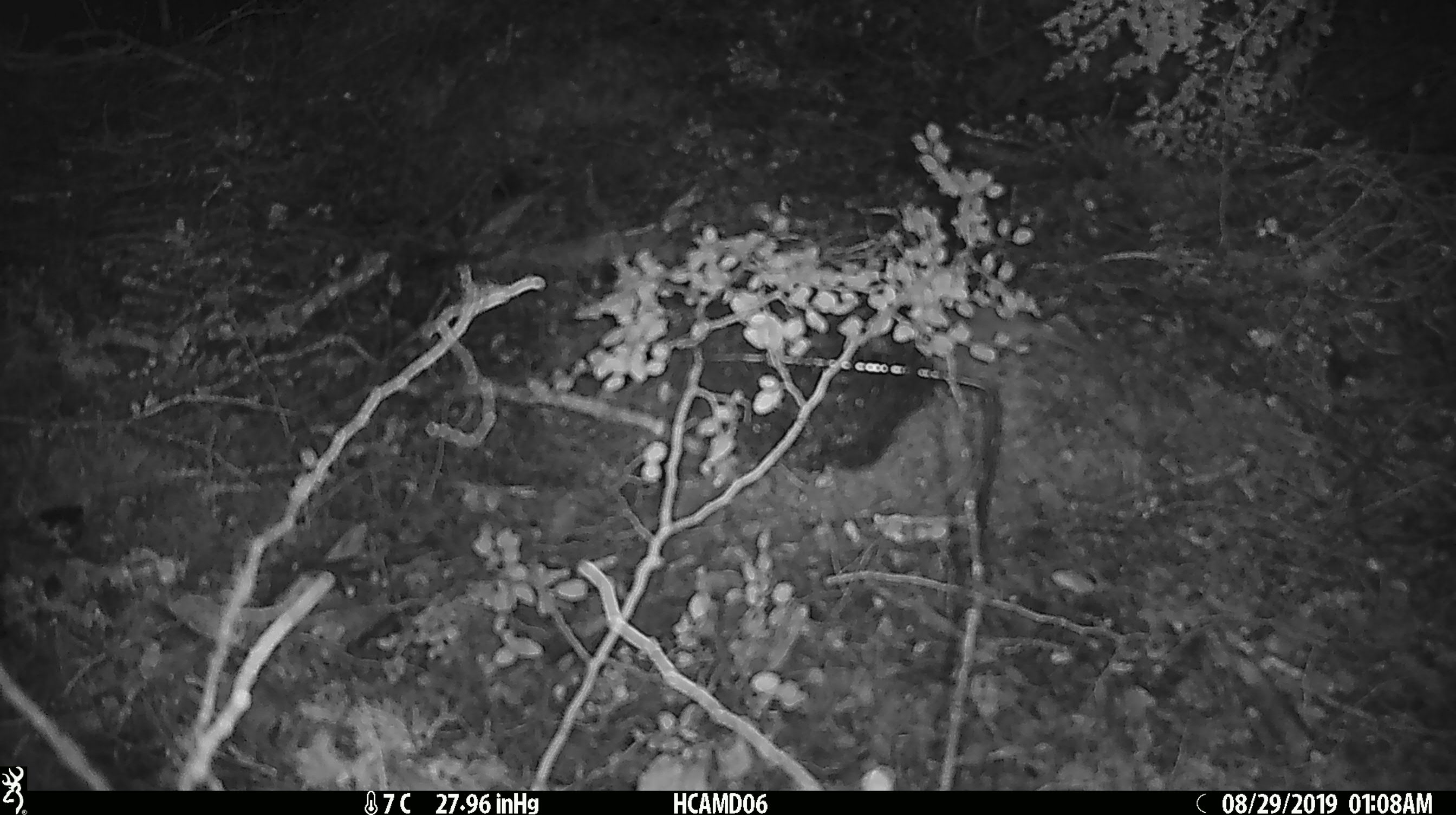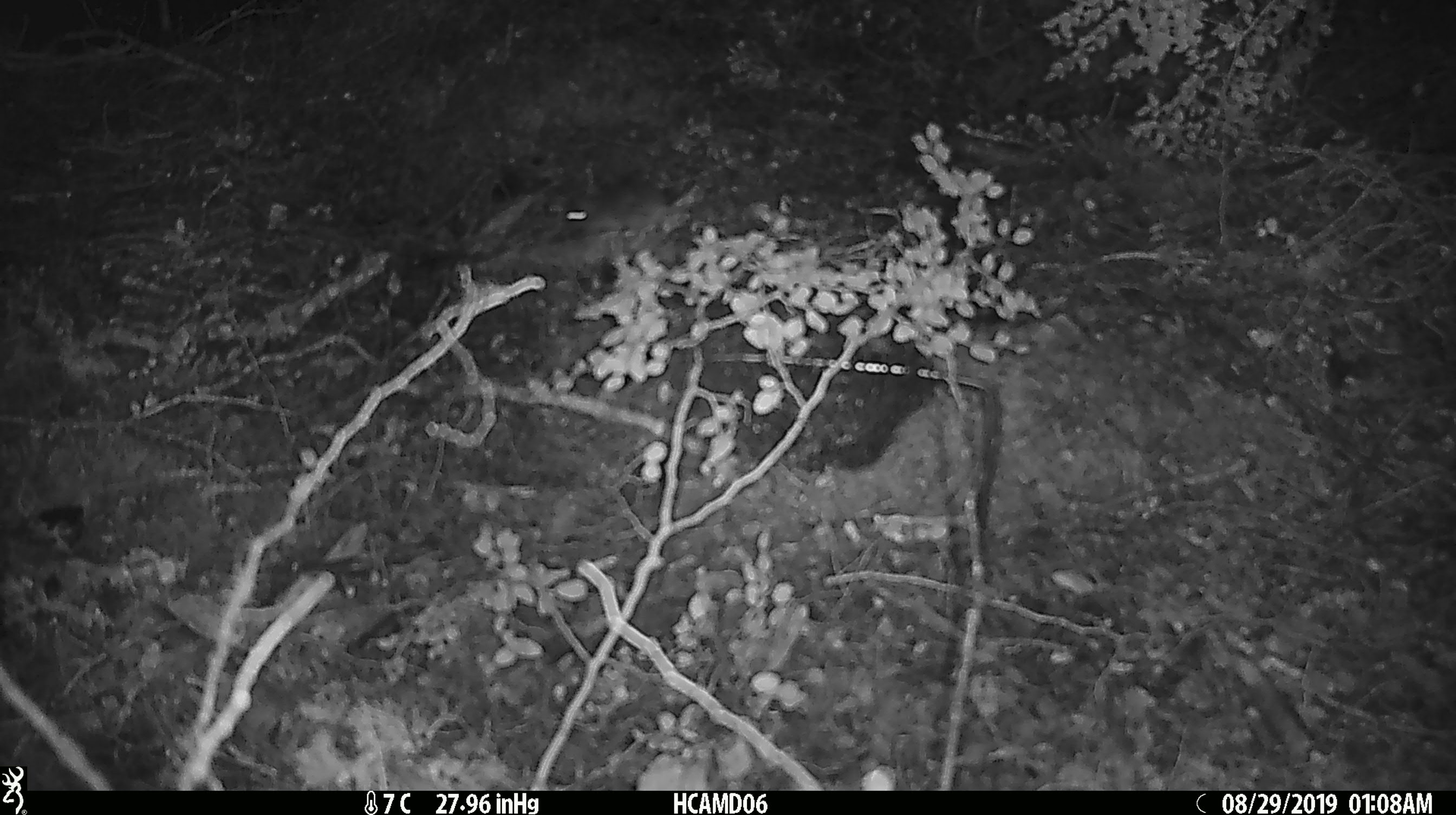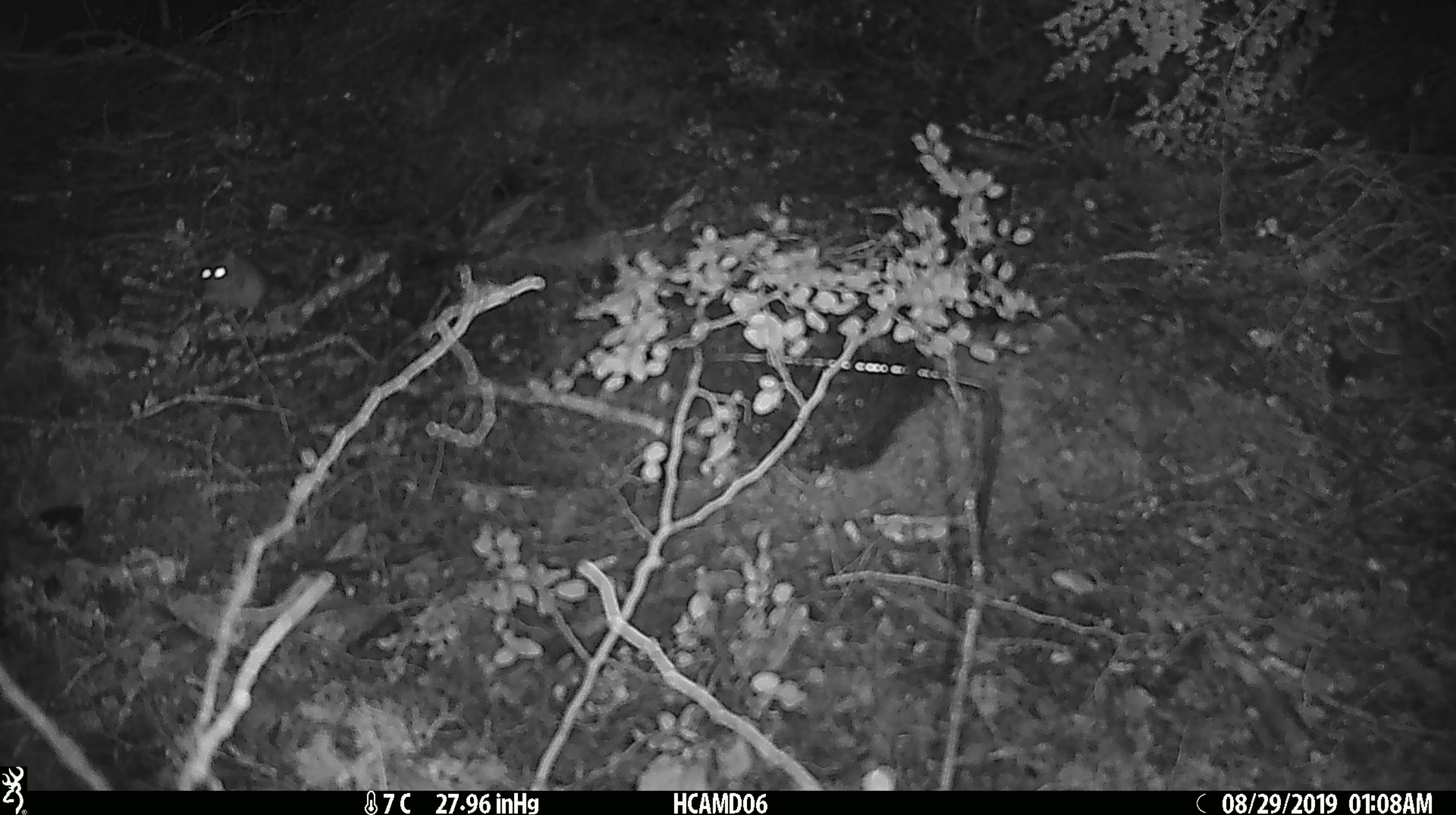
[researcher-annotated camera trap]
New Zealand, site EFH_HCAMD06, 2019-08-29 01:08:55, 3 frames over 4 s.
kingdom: Animalia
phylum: Chordata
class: Mammalia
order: Rodentia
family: Muridae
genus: Mus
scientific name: Mus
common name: mouse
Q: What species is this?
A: Mouse (Mus).